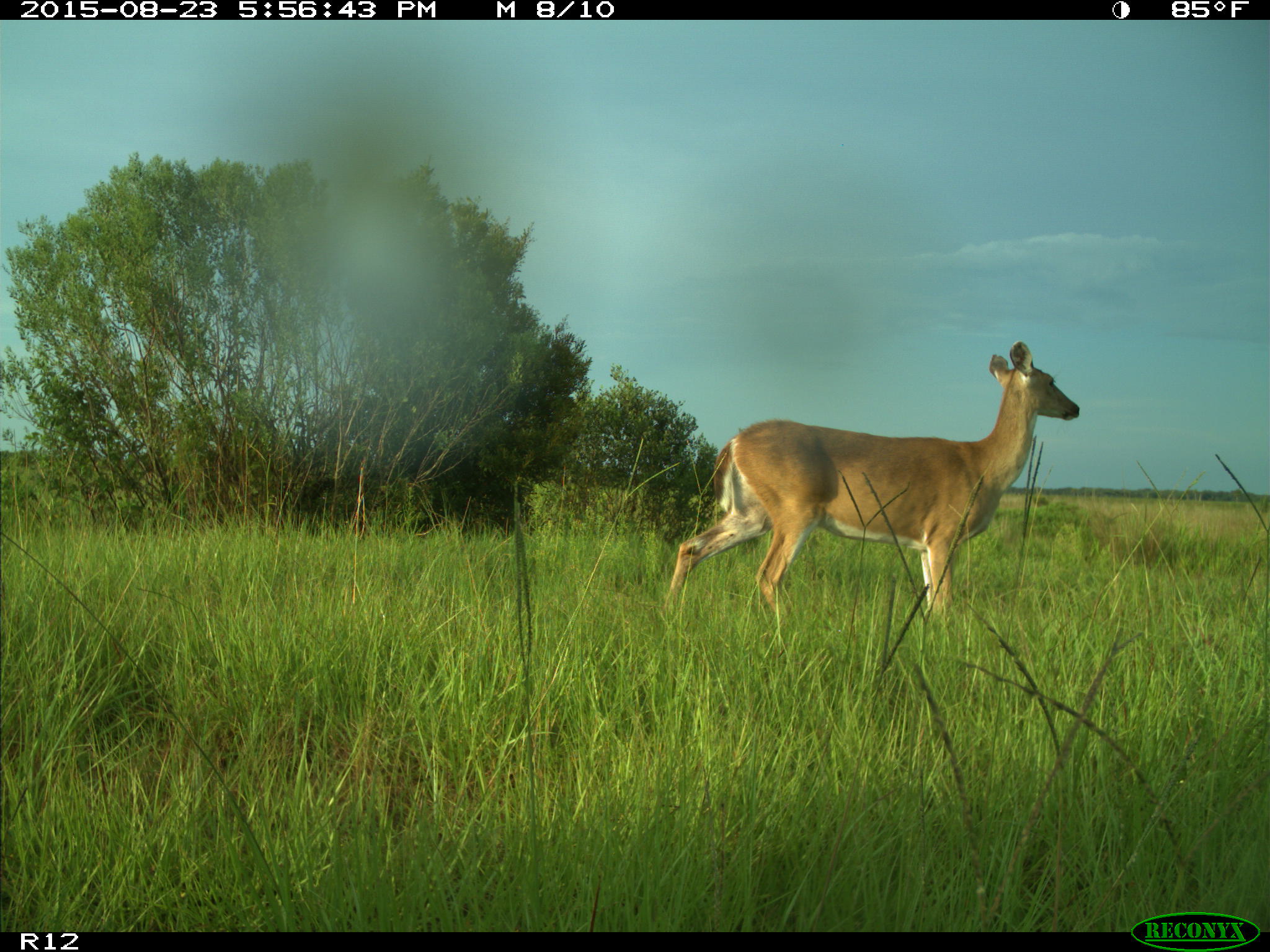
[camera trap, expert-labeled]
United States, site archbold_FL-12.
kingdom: Animalia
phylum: Chordata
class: Mammalia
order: Artiodactyla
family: Cervidae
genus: Odocoileus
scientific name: Odocoileus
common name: deer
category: unidentified deer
Unidentified deer (deer) (Odocoileus).